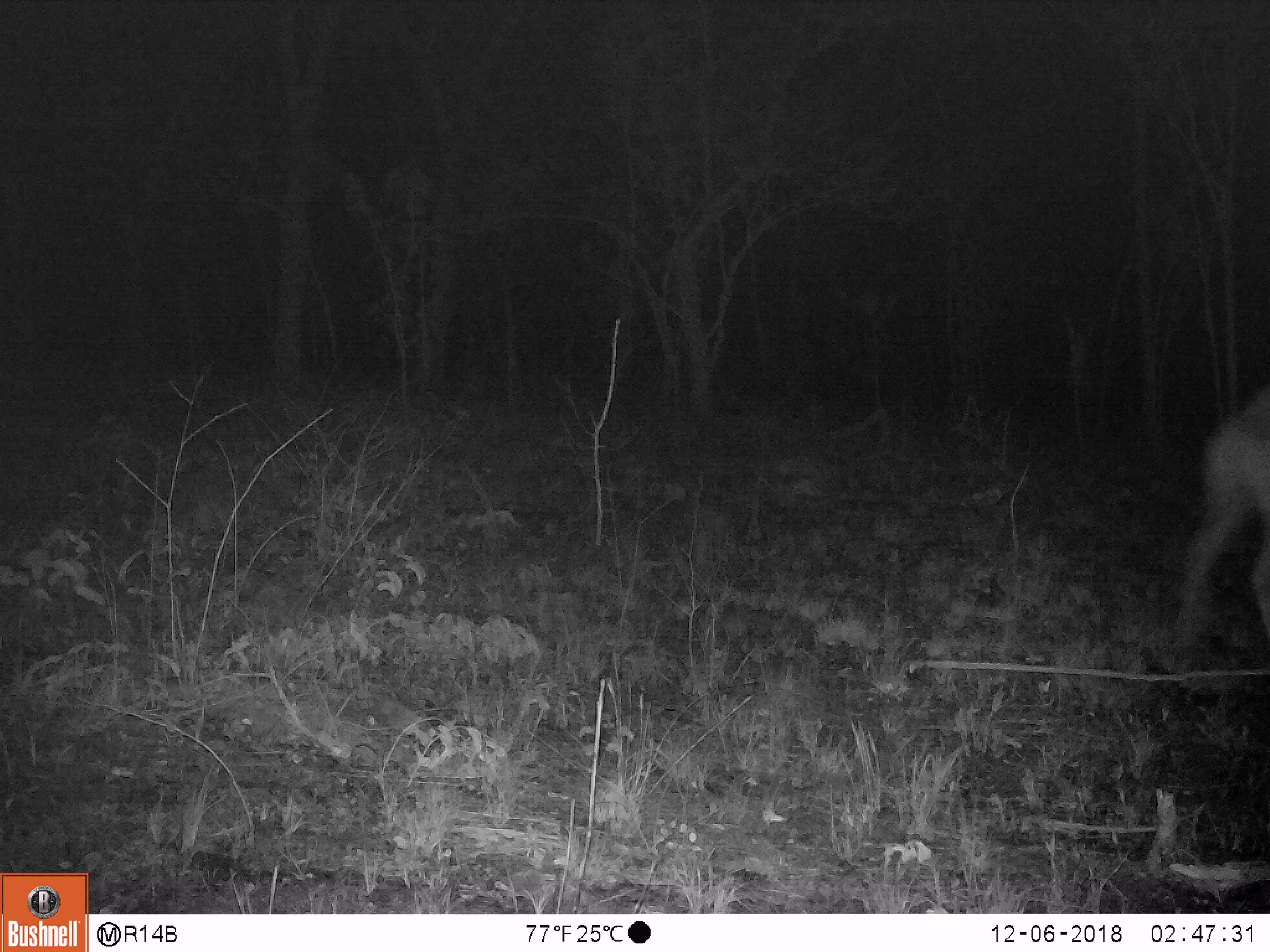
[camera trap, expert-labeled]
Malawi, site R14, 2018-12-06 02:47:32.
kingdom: Animalia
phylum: Chordata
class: Mammalia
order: Artiodactyla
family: Bovidae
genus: Tragelaphus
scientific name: Tragelaphus strepsiceros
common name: greater kudu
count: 1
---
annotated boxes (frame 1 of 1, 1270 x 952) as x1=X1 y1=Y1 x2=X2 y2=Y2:
greater kudu: x1=1162 y1=371 x2=1268 y2=672